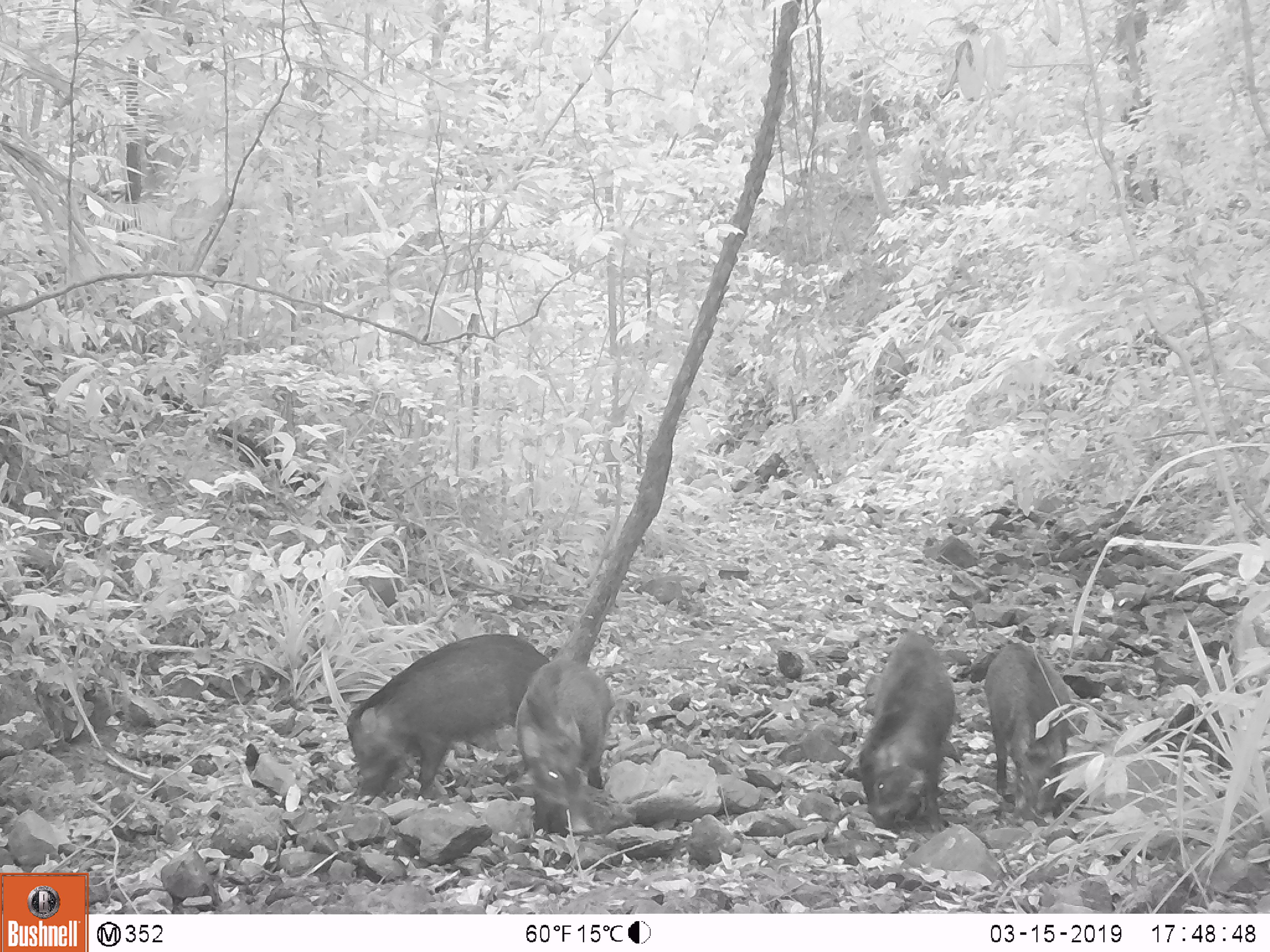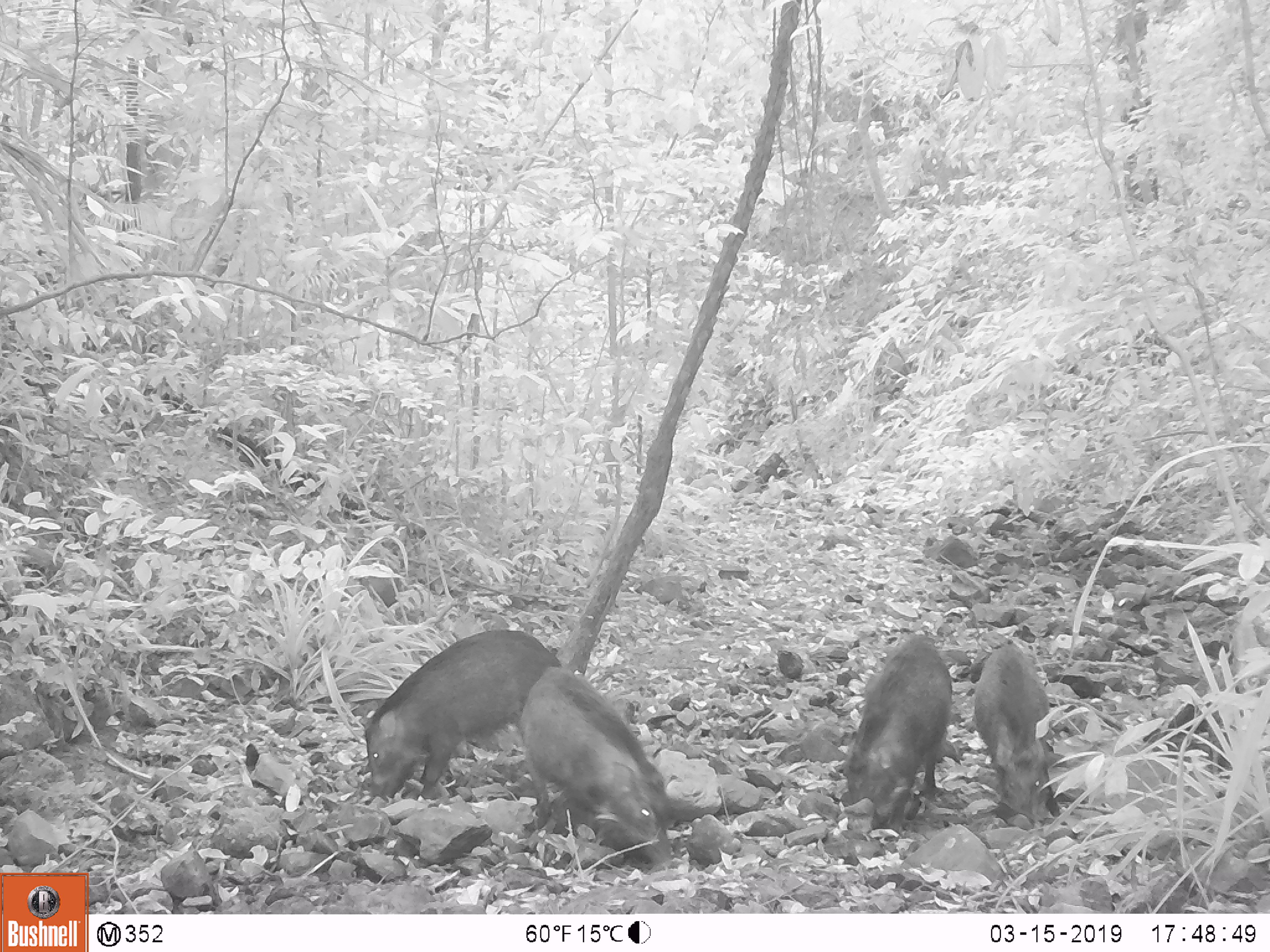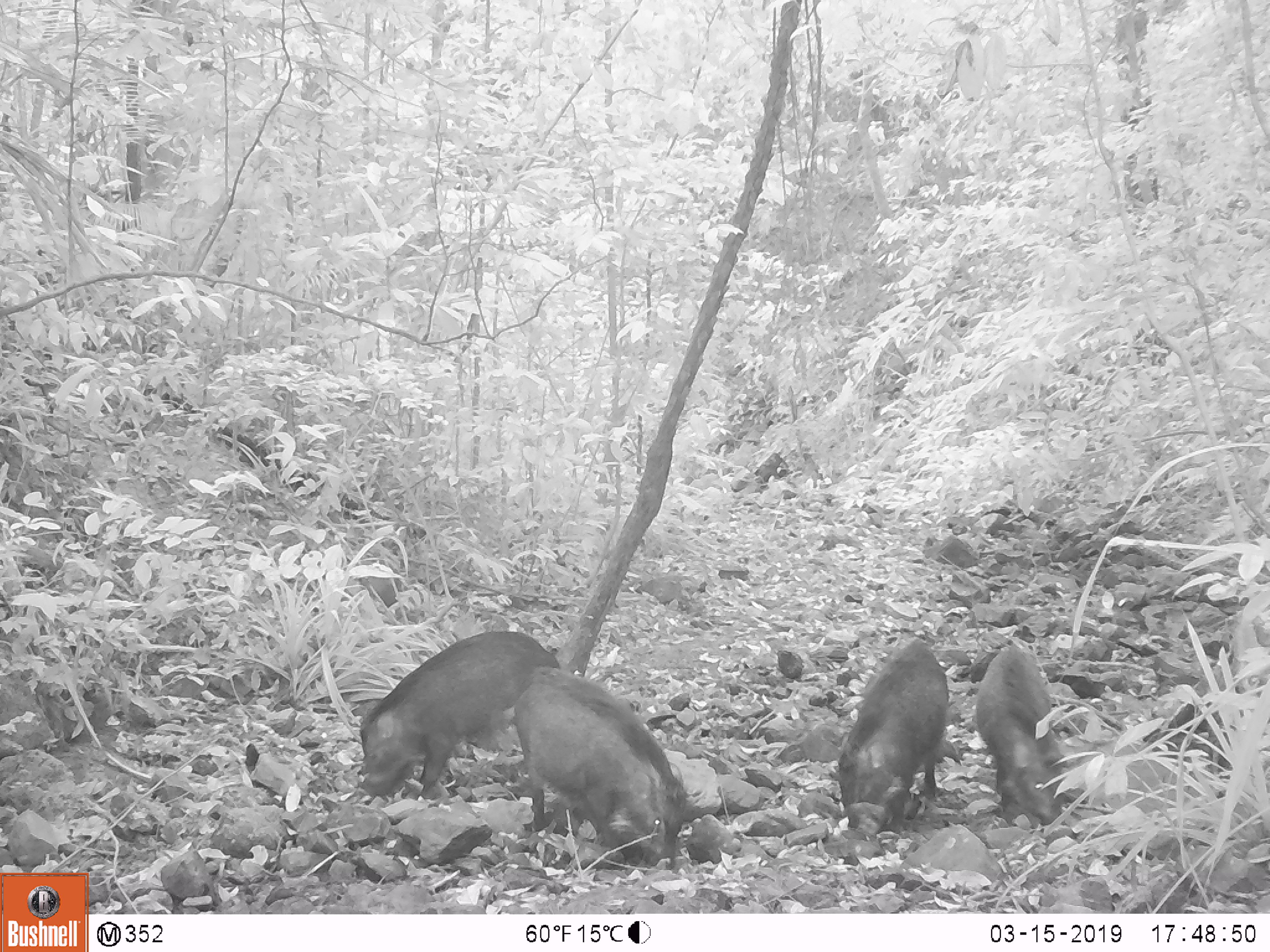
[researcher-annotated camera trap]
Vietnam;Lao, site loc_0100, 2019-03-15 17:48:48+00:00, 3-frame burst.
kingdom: Animalia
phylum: Chordata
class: Mammalia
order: Artiodactyla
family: Suidae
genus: Sus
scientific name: Sus scrofa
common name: eurasian wild pig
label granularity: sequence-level